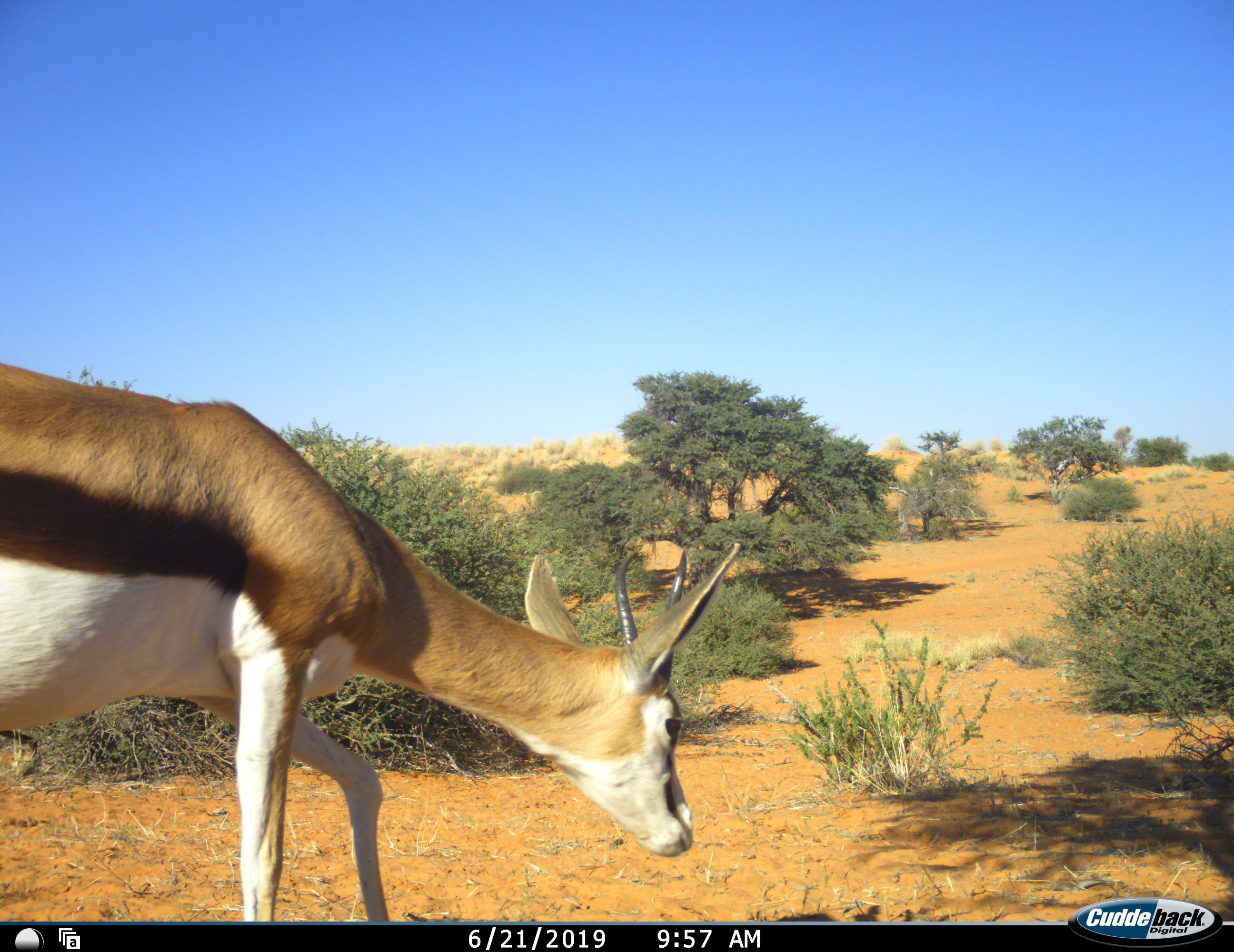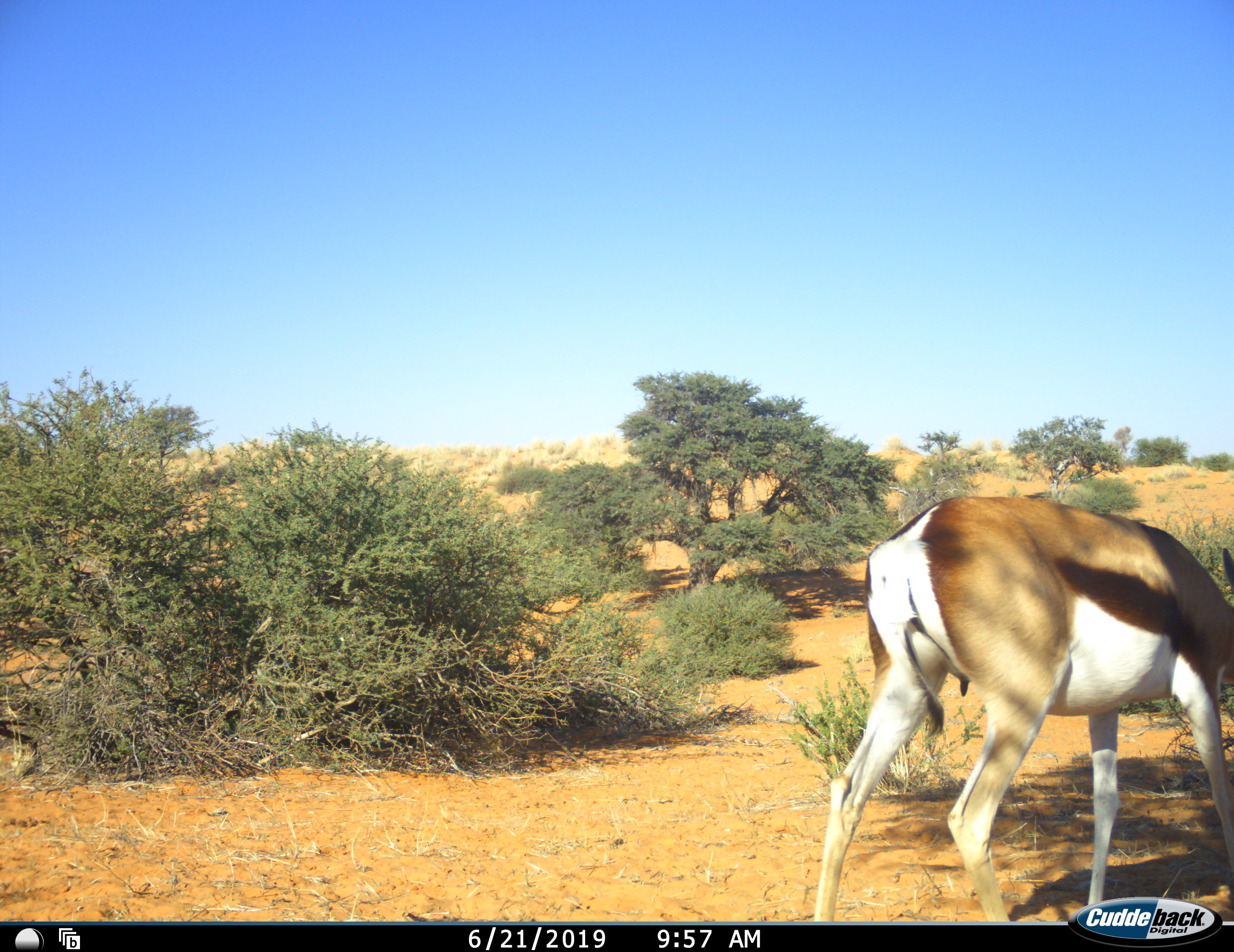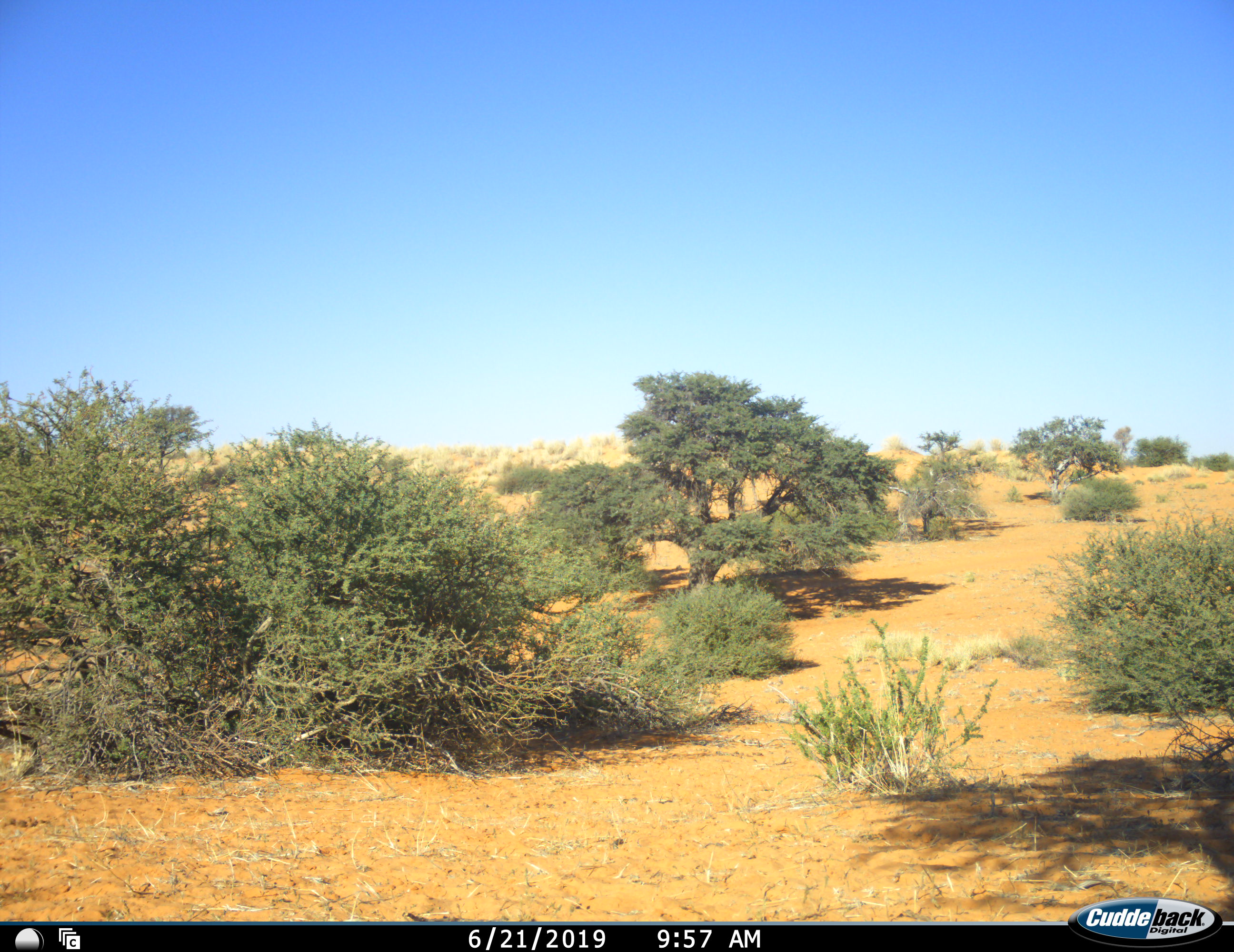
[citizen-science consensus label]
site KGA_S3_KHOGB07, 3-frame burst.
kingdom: Animalia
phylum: Chordata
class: Mammalia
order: Artiodactyla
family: Bovidae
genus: Antidorcas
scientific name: Antidorcas marsupialis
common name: springbok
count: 1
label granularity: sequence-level